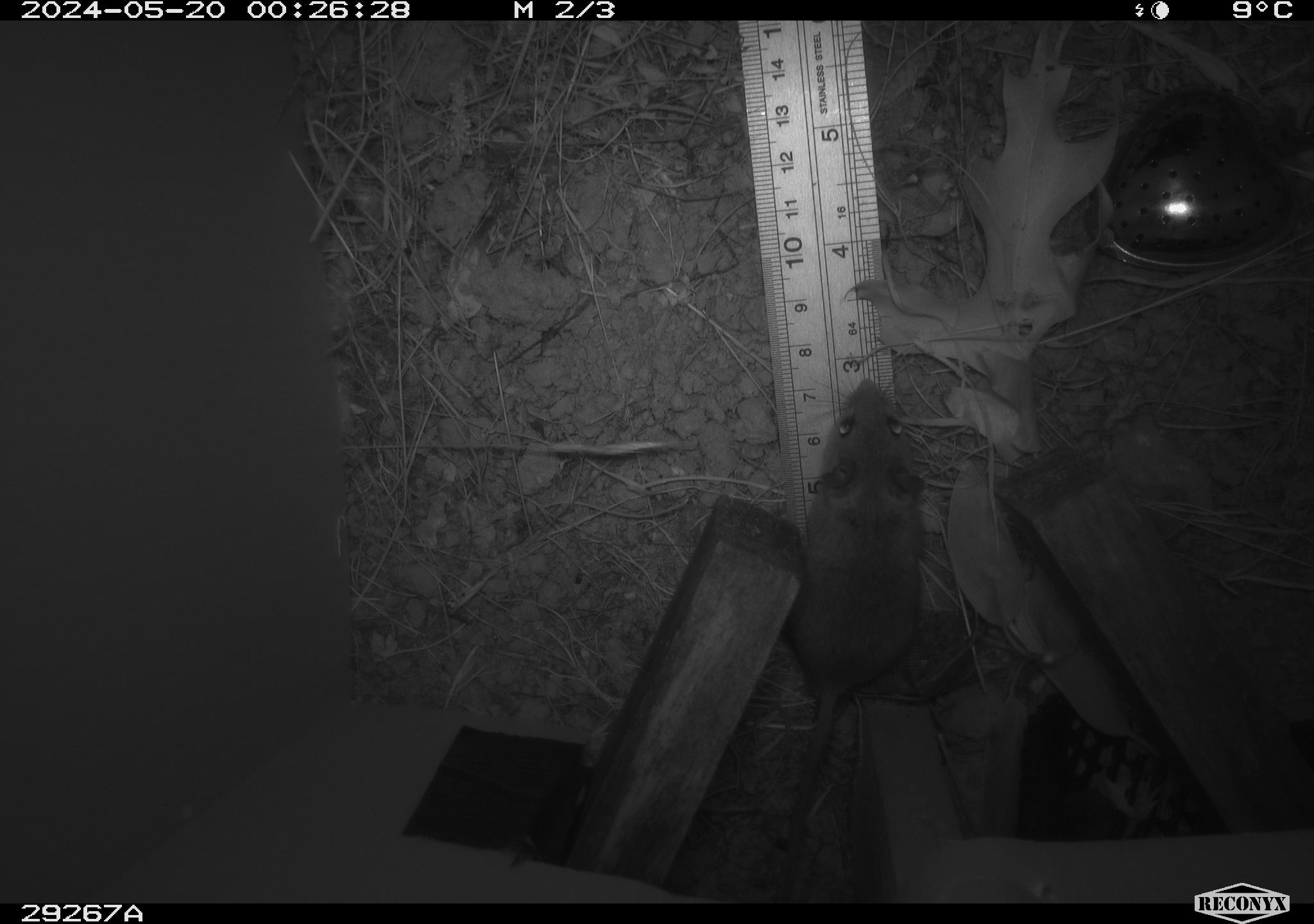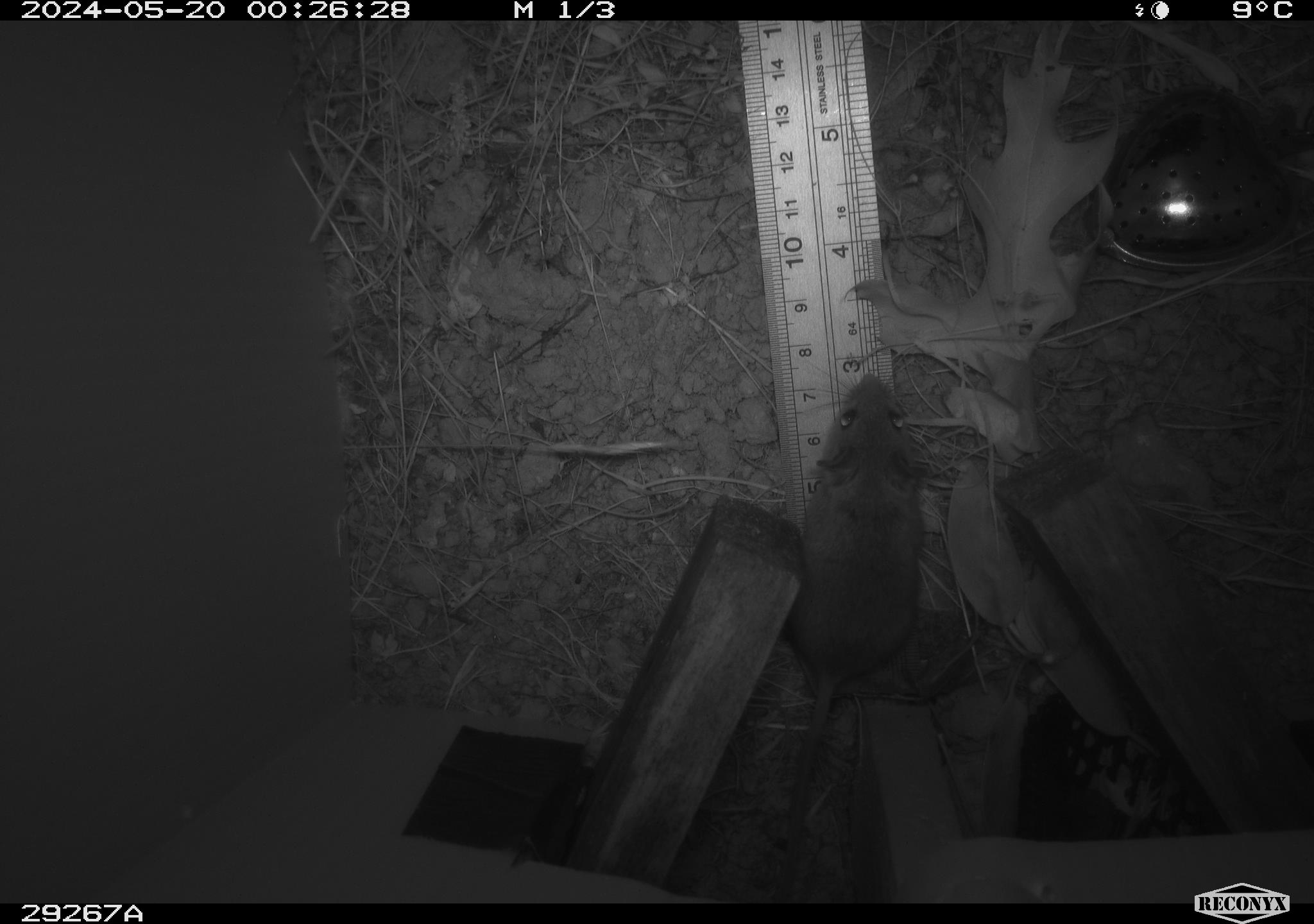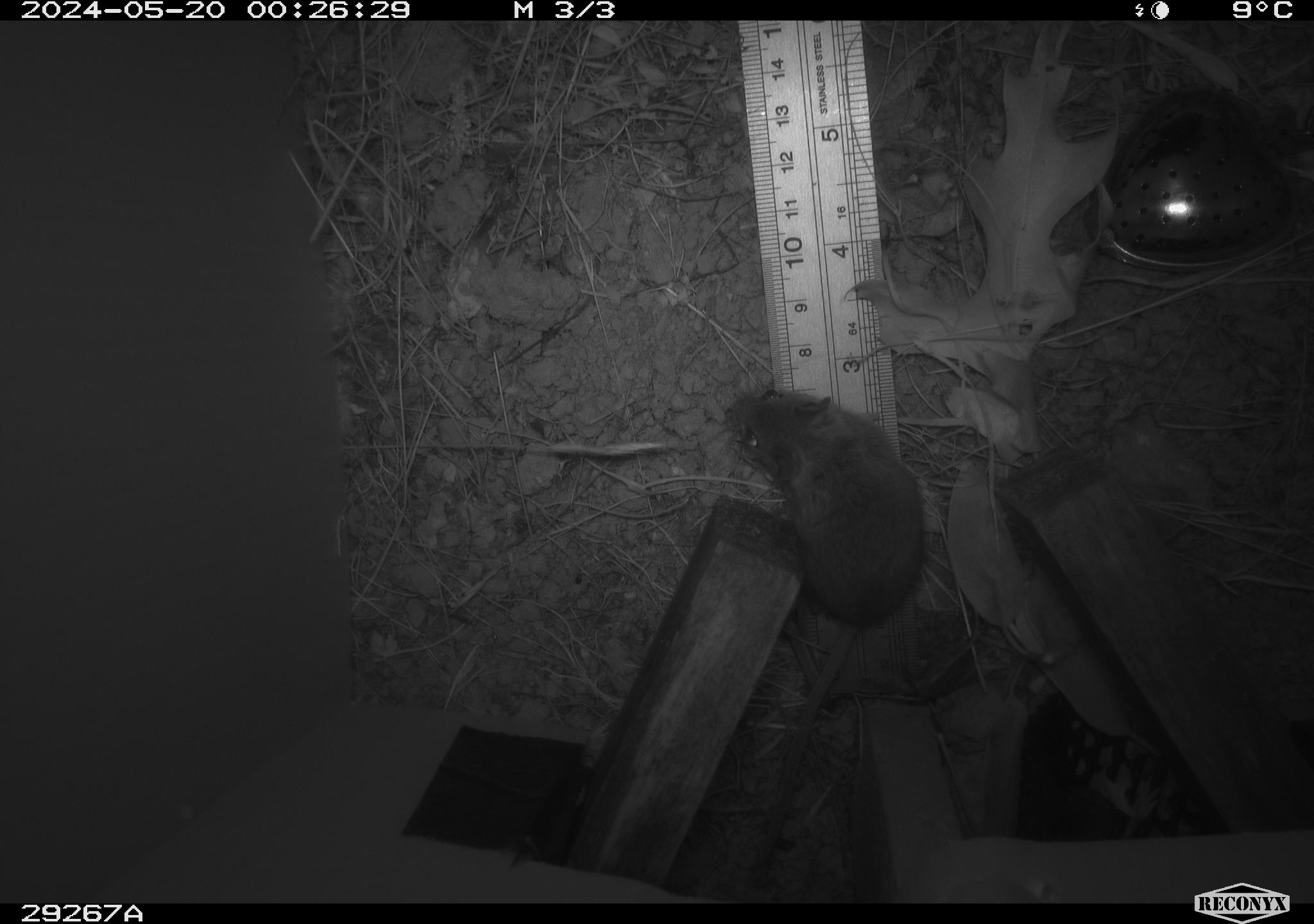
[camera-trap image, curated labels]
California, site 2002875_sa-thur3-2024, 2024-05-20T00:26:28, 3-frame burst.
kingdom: Animalia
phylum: Chordata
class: Mammalia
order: Rodentia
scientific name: Rodentia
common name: mouse species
Mouse species (Rodentia).